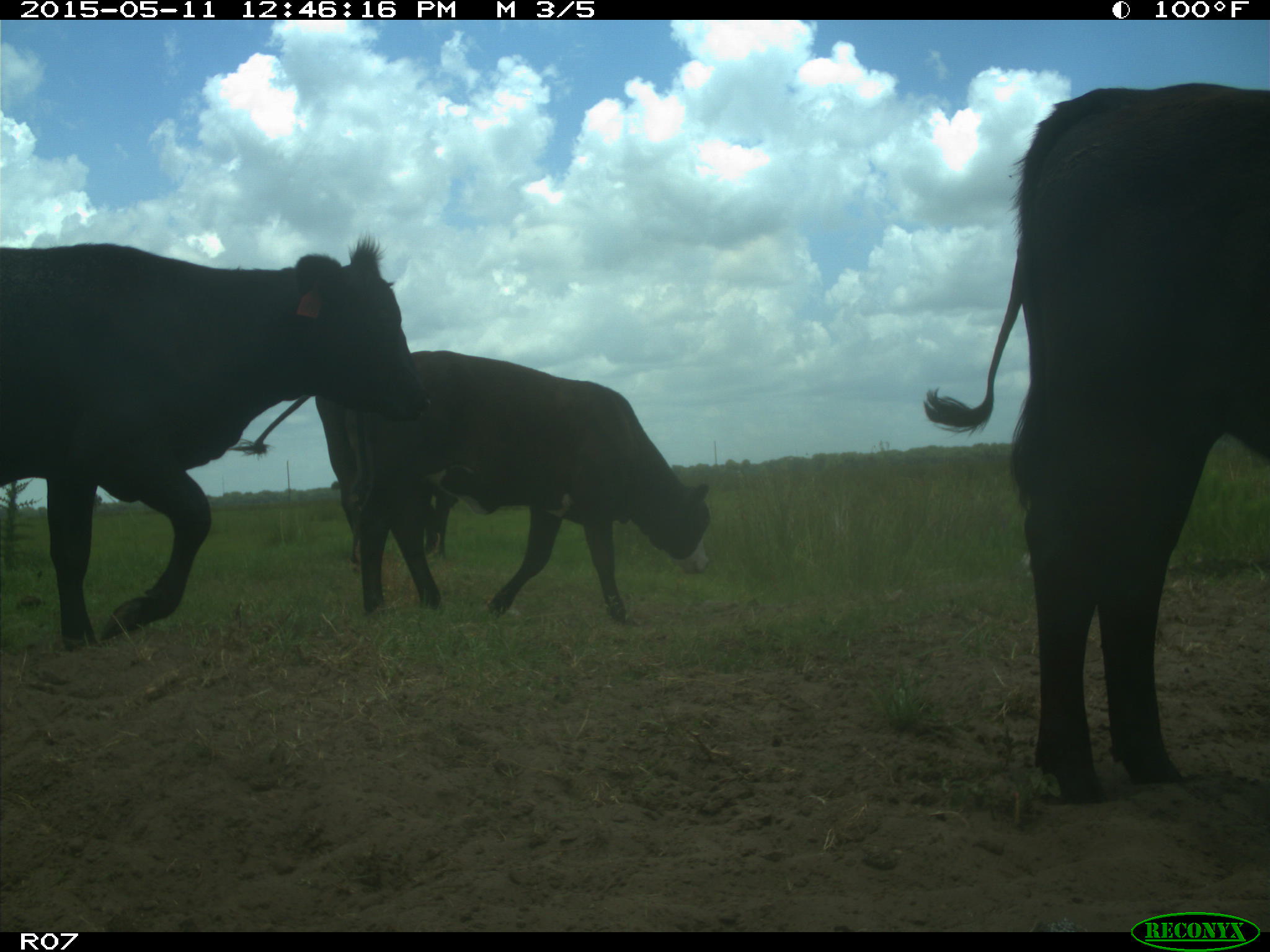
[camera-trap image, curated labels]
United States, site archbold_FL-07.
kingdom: Animalia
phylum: Chordata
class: Mammalia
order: Artiodactyla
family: Bovidae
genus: Bos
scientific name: Bos taurus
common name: domestic cow